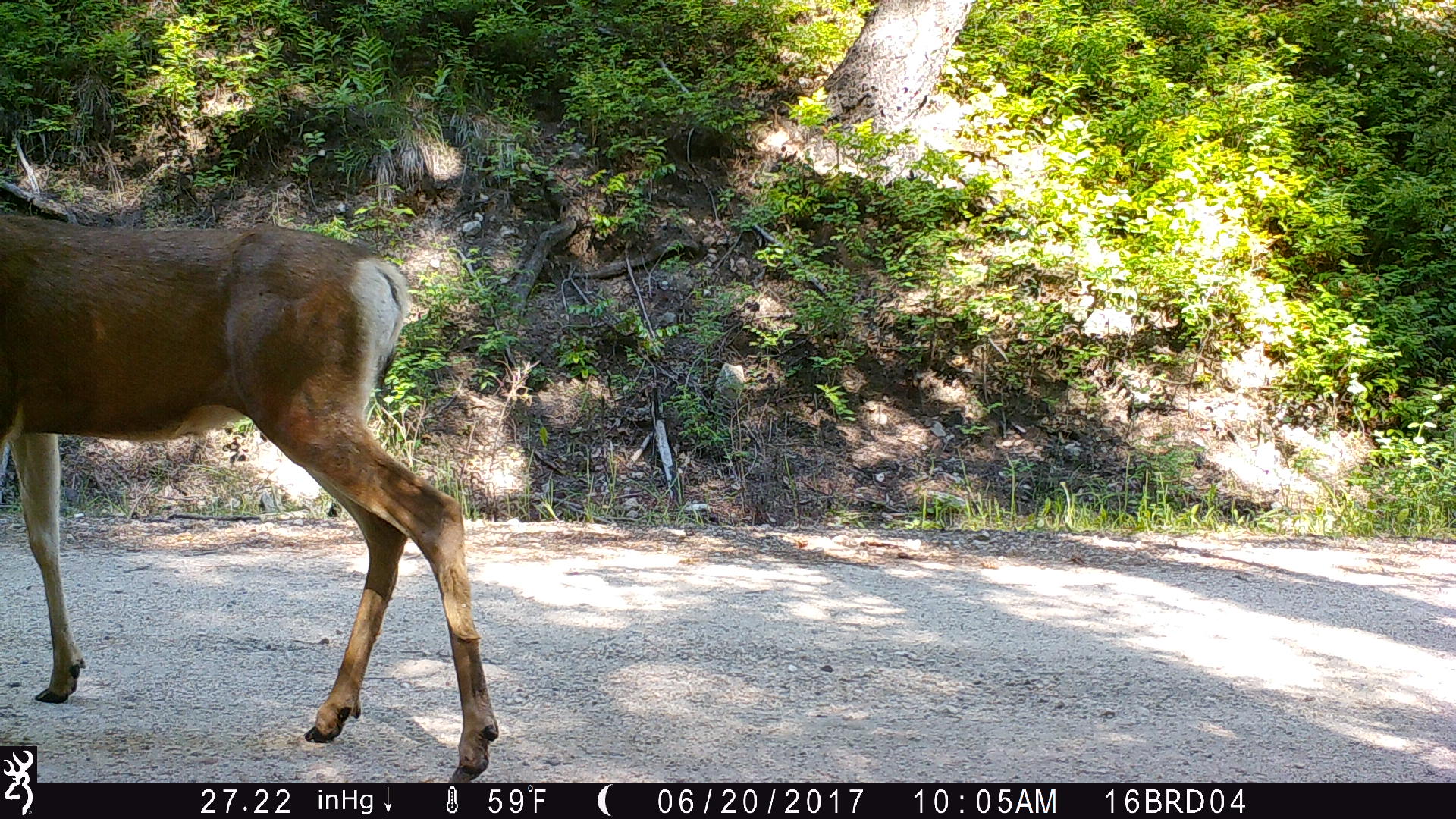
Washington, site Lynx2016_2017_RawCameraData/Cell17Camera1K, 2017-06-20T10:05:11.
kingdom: Animalia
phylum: Chordata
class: Mammalia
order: Artiodactyla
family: Cervidae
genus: Odocoileus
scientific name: Odocoileus hemionus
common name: mule deer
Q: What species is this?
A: Odocoileus hemionus (mule deer).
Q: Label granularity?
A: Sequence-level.